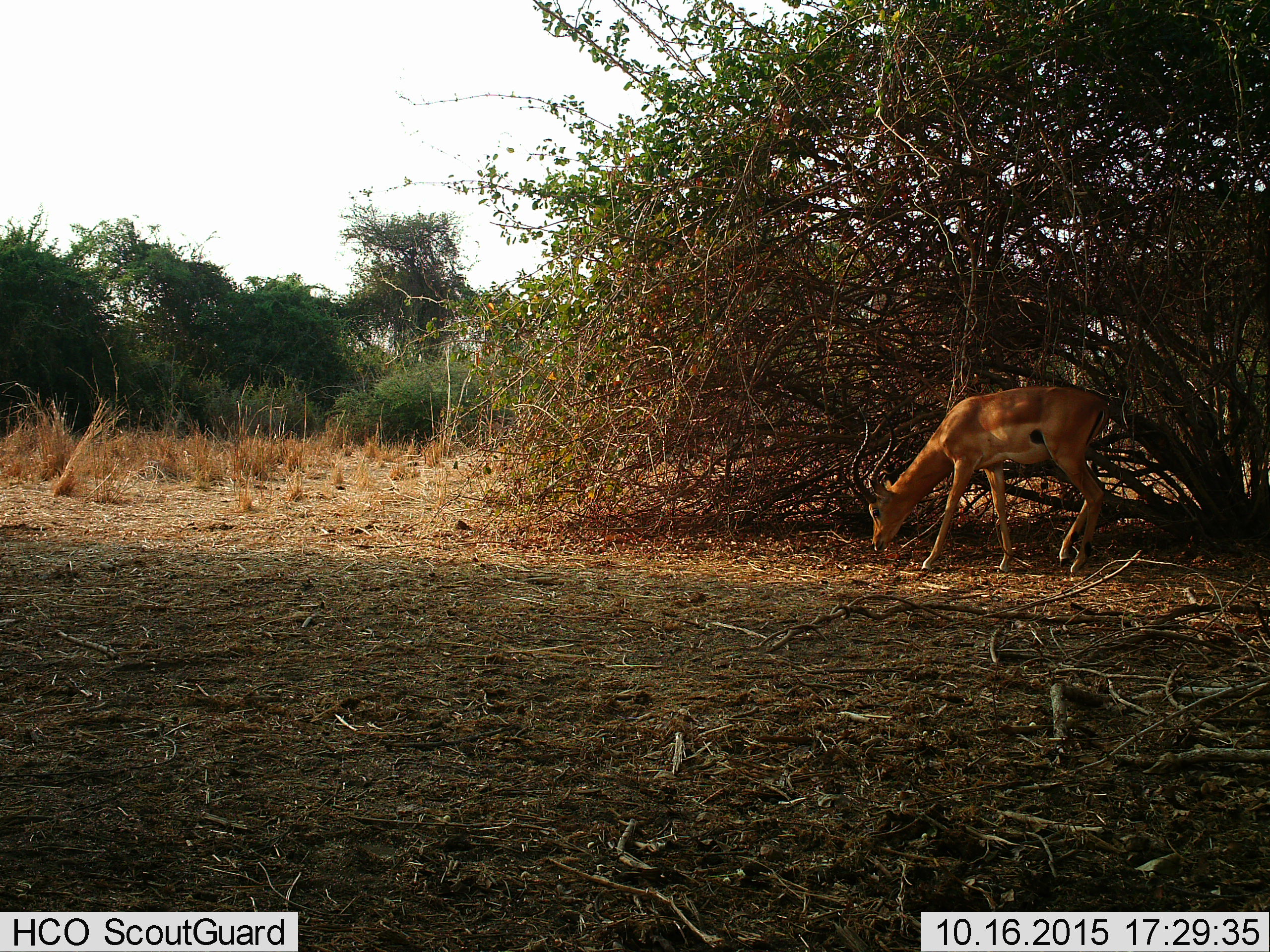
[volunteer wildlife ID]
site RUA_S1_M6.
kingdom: Animalia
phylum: Chordata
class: Mammalia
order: Artiodactyla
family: Bovidae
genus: Aepyceros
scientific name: Aepyceros melampus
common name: impala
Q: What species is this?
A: Impala (Aepyceros melampus).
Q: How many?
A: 1.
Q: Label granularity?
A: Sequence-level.